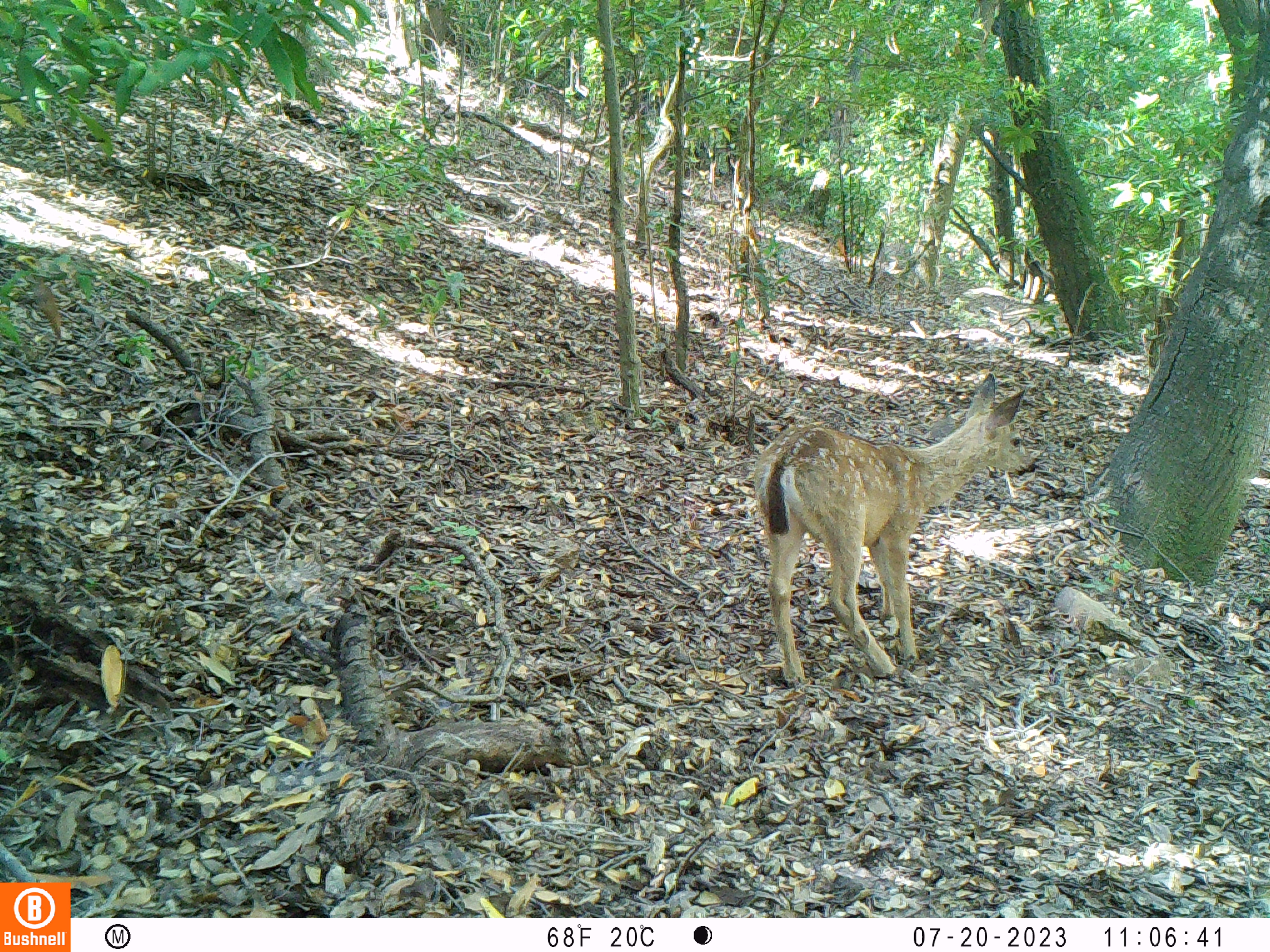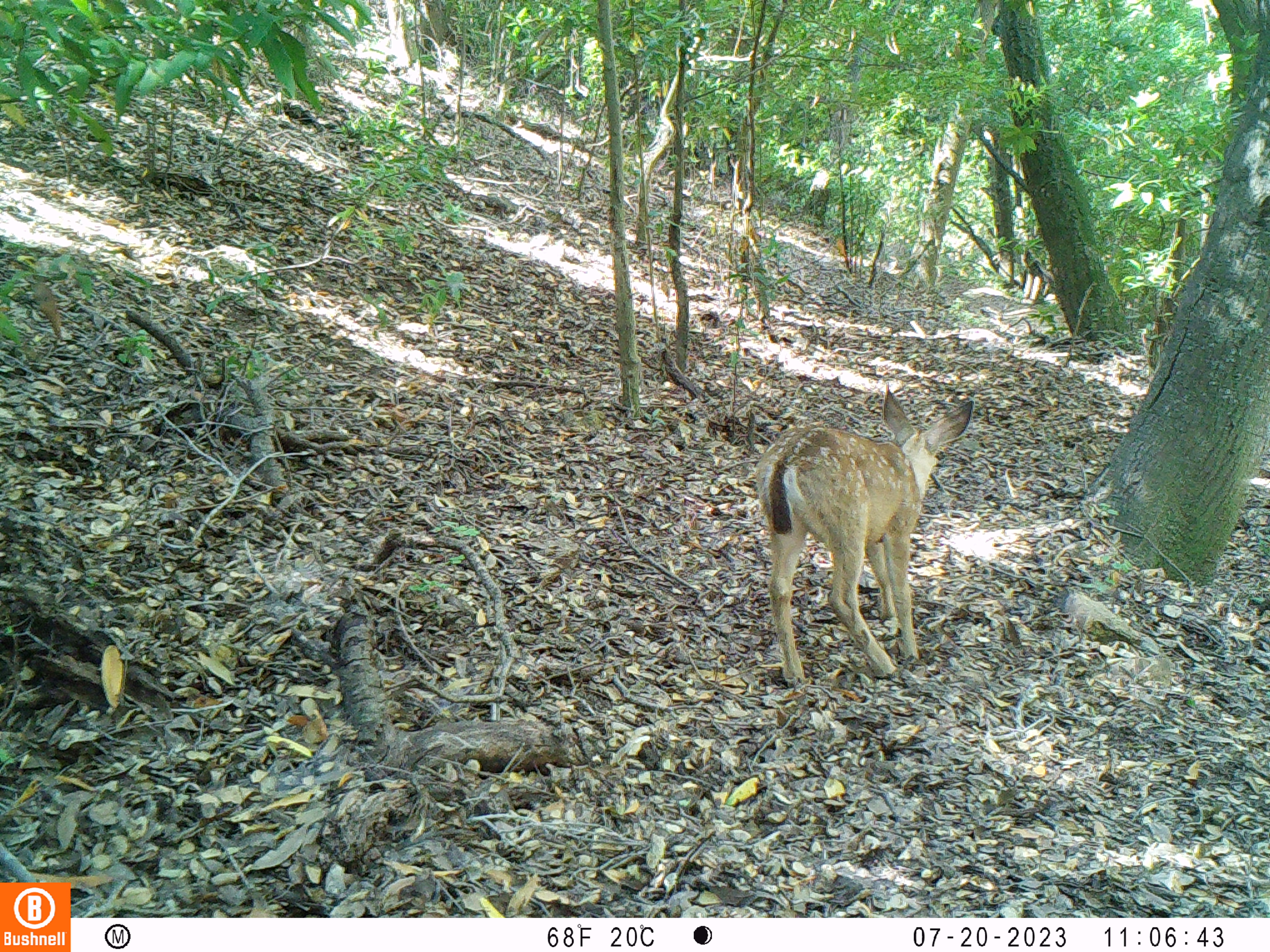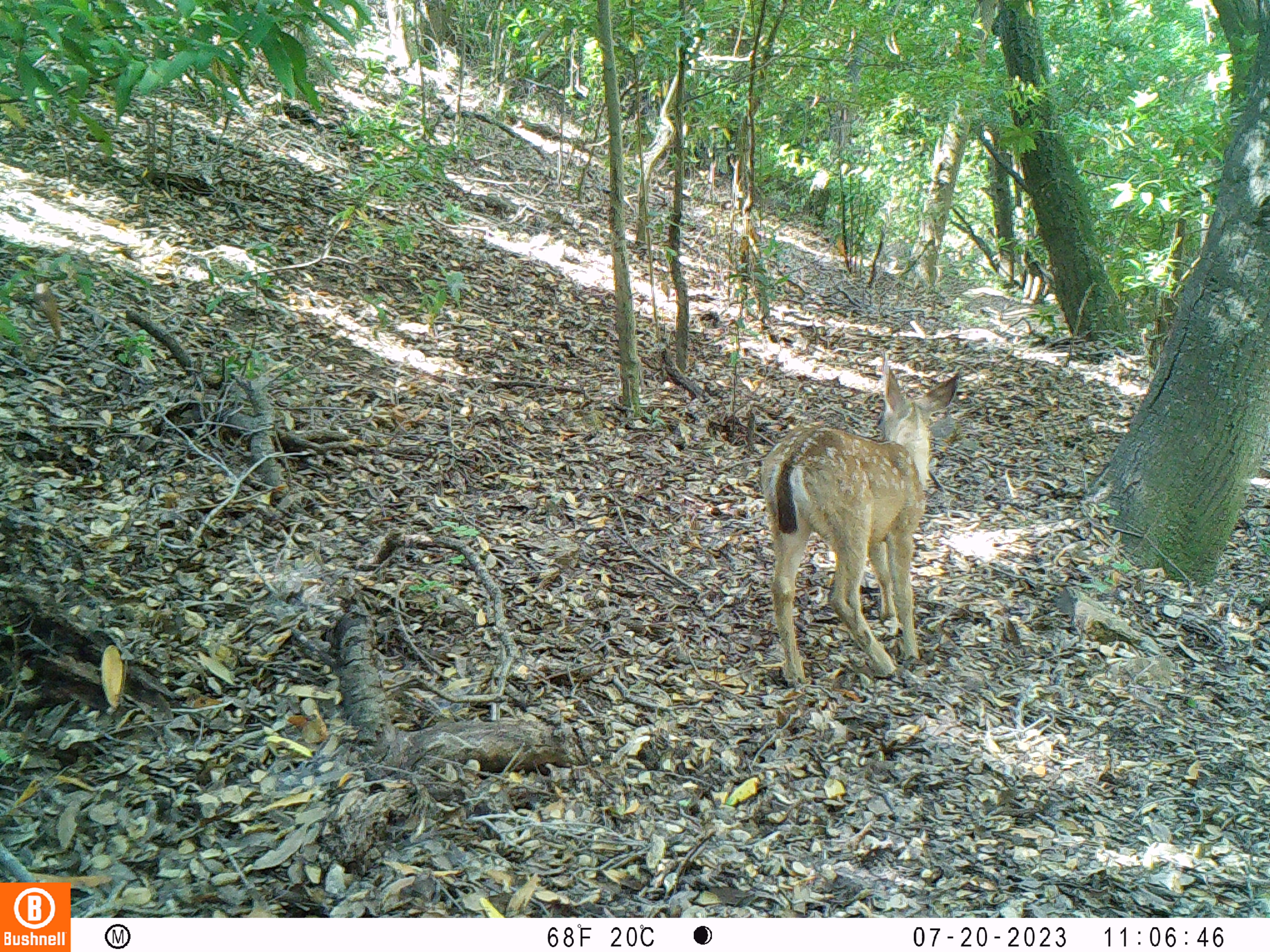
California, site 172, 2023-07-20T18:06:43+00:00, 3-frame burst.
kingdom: Animalia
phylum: Chordata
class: Mammalia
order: Artiodactyla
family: Cervidae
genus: Odocoileus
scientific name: Odocoileus hemionus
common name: mule deer